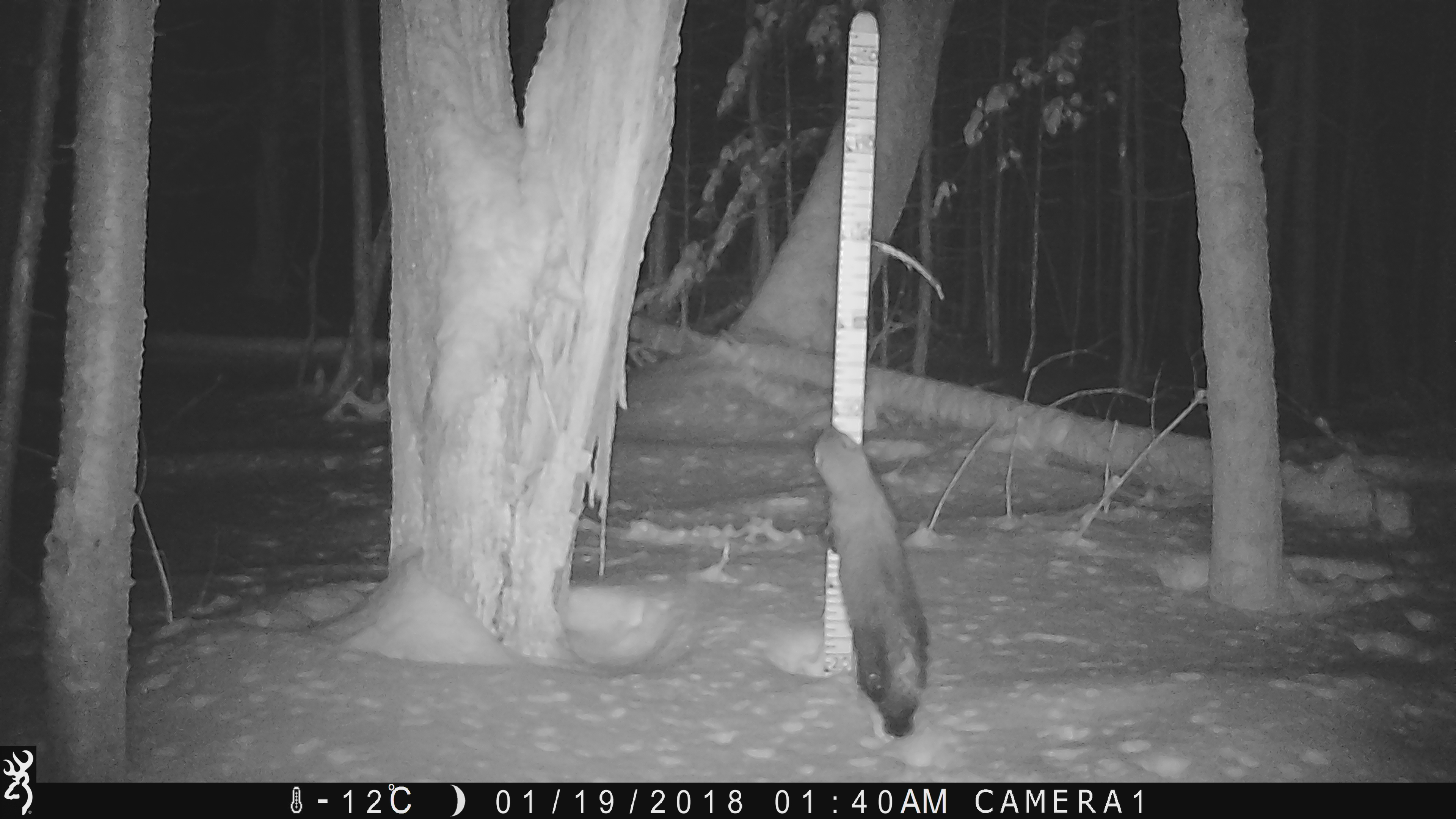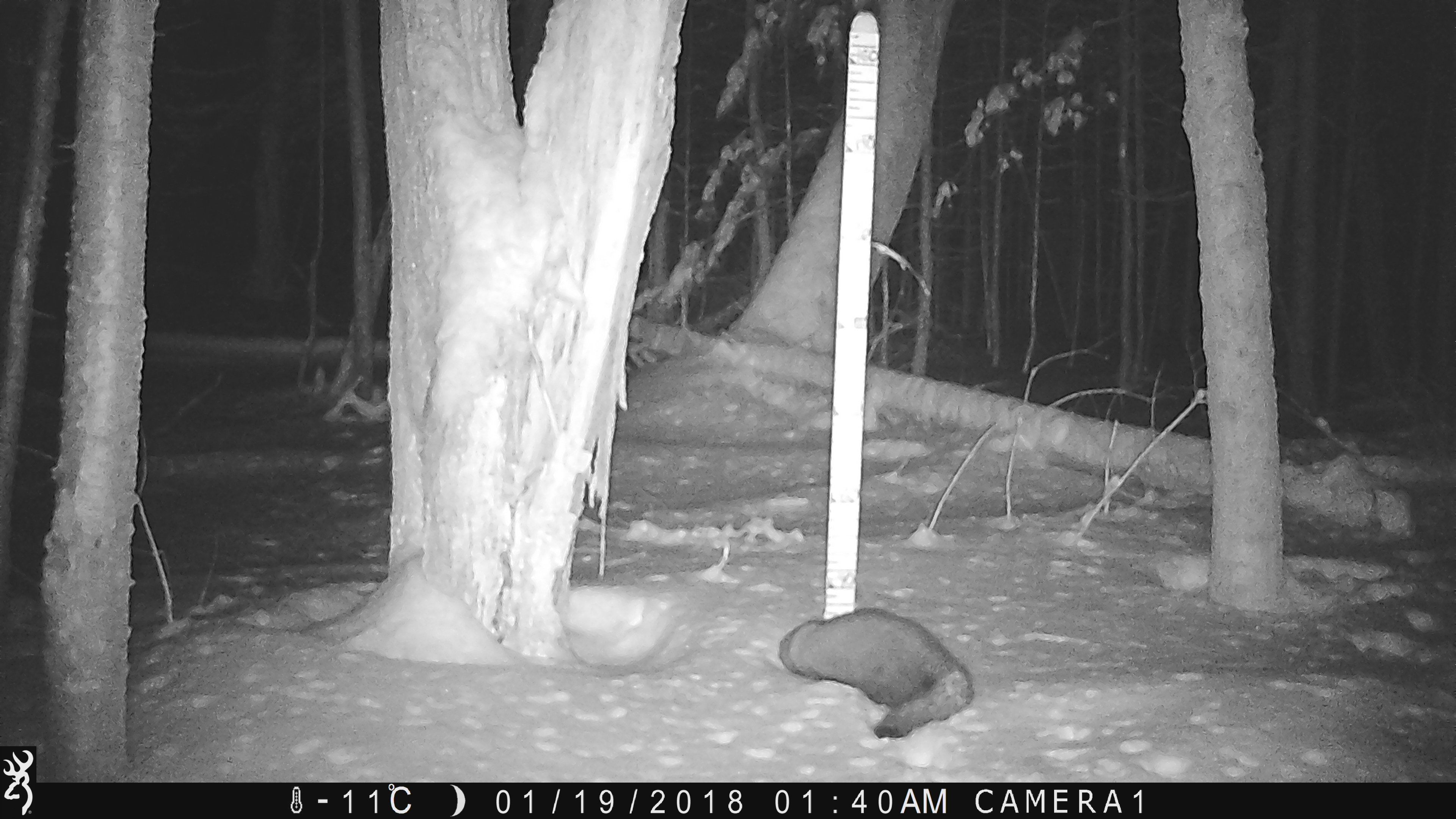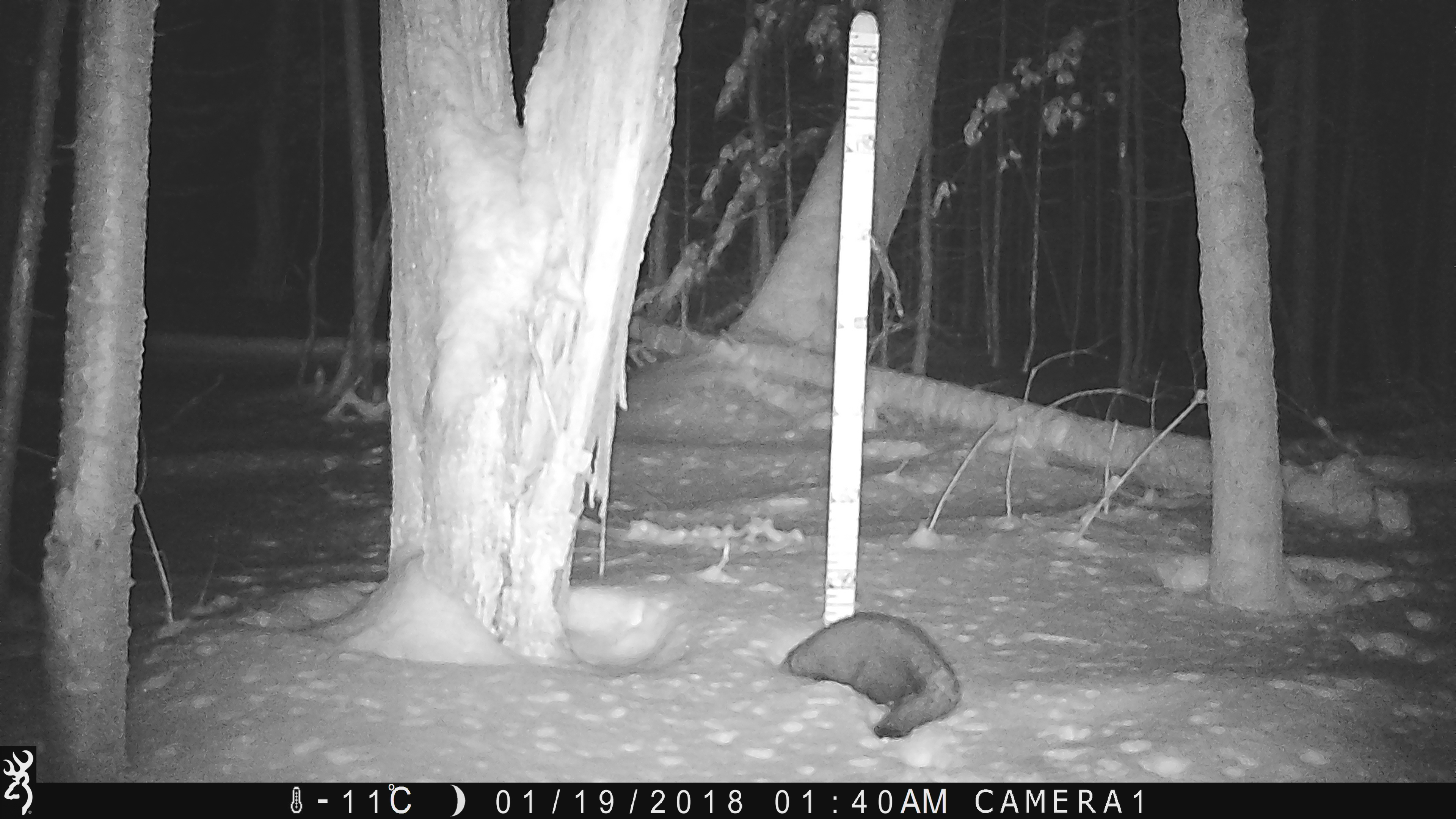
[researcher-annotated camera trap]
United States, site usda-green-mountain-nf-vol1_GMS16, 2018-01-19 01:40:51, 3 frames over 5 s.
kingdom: Animalia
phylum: Chordata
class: Mammalia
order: Carnivora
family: Mustelidae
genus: Pekania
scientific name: Pekania pennanti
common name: fisher